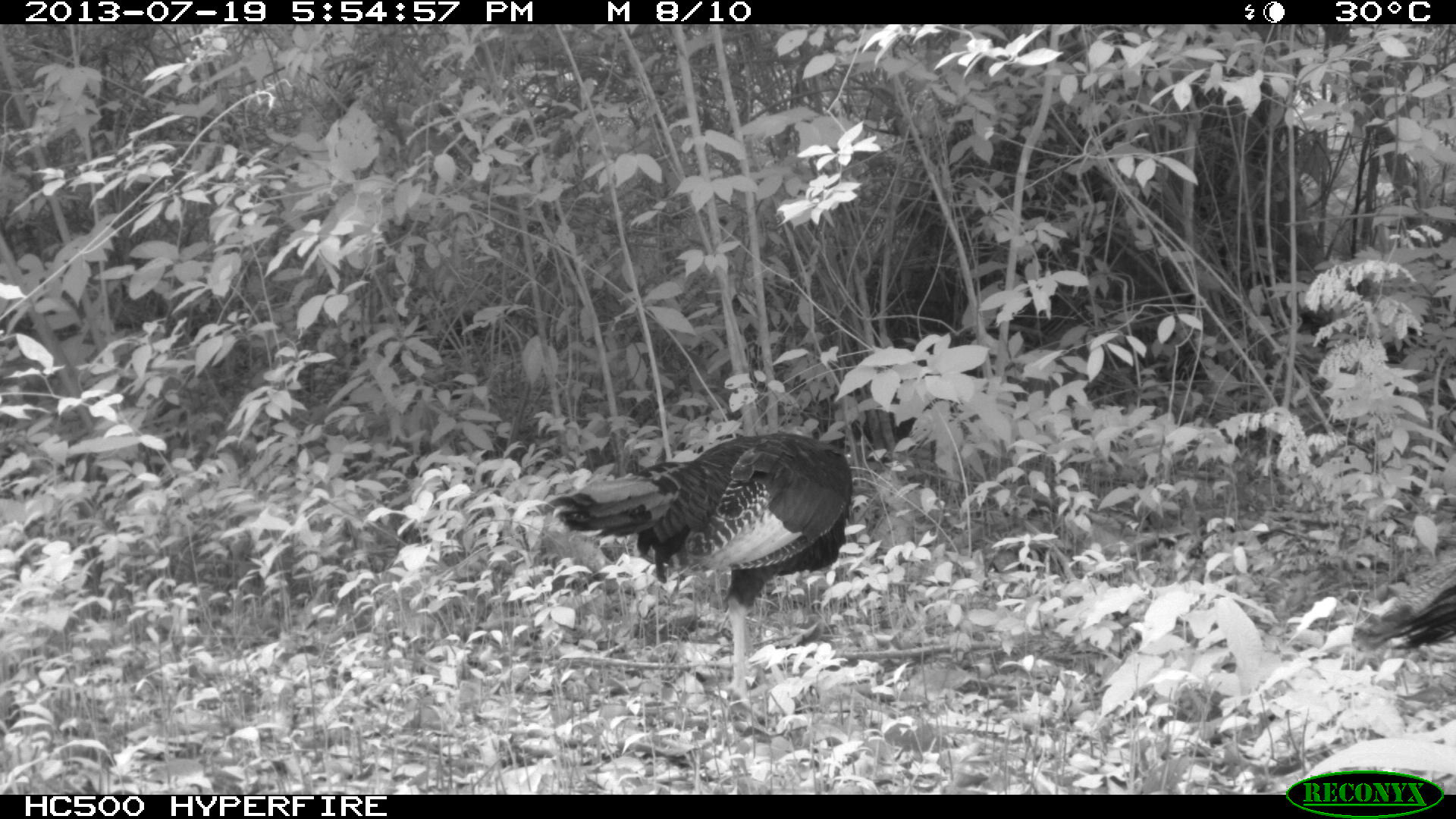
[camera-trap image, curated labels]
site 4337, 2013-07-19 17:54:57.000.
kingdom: Animalia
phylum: Chordata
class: Aves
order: Galliformes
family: Phasianidae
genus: Meleagris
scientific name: Meleagris ocellata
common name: ocellated turkey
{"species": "Meleagris ocellata (ocellated turkey)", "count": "2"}